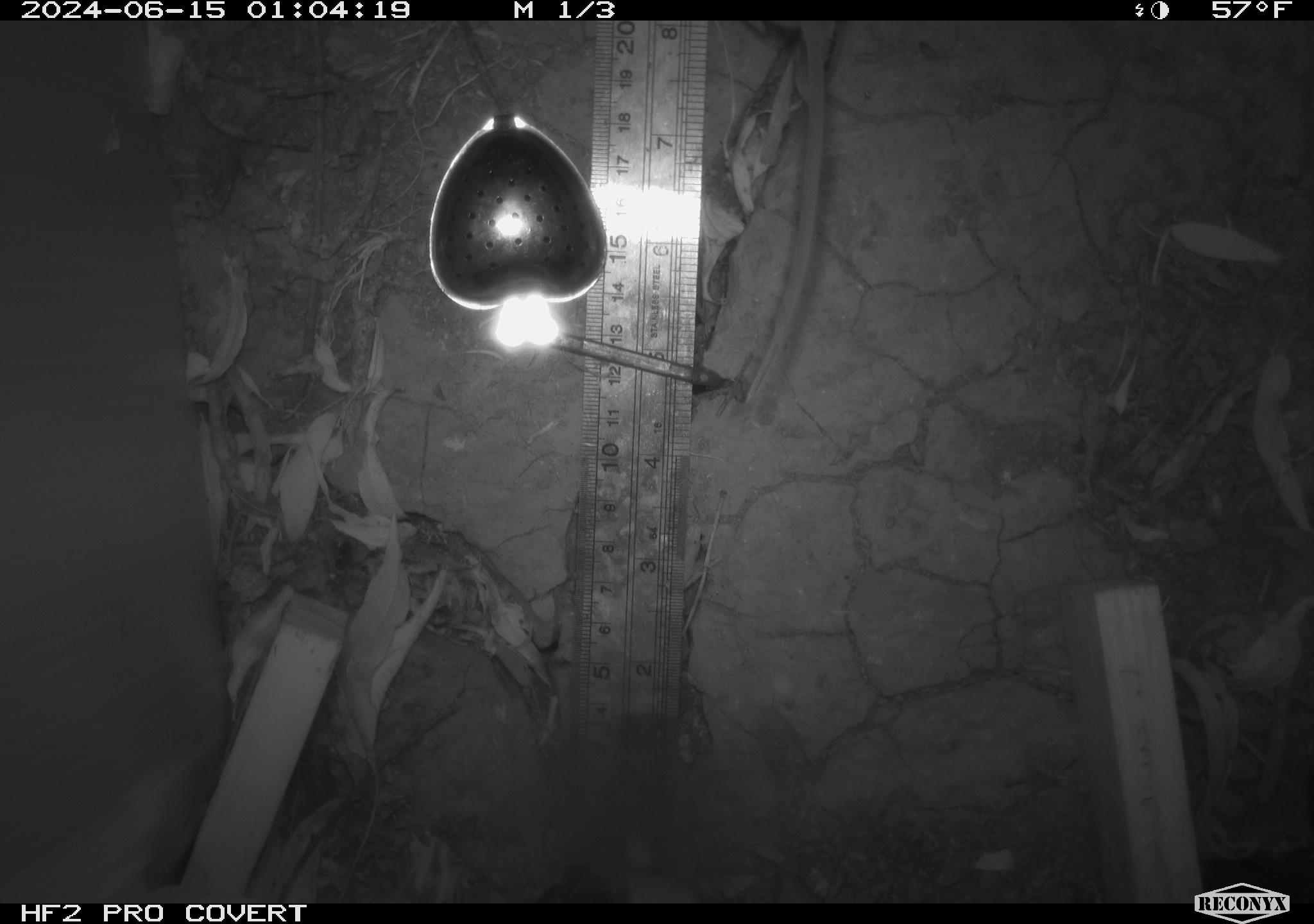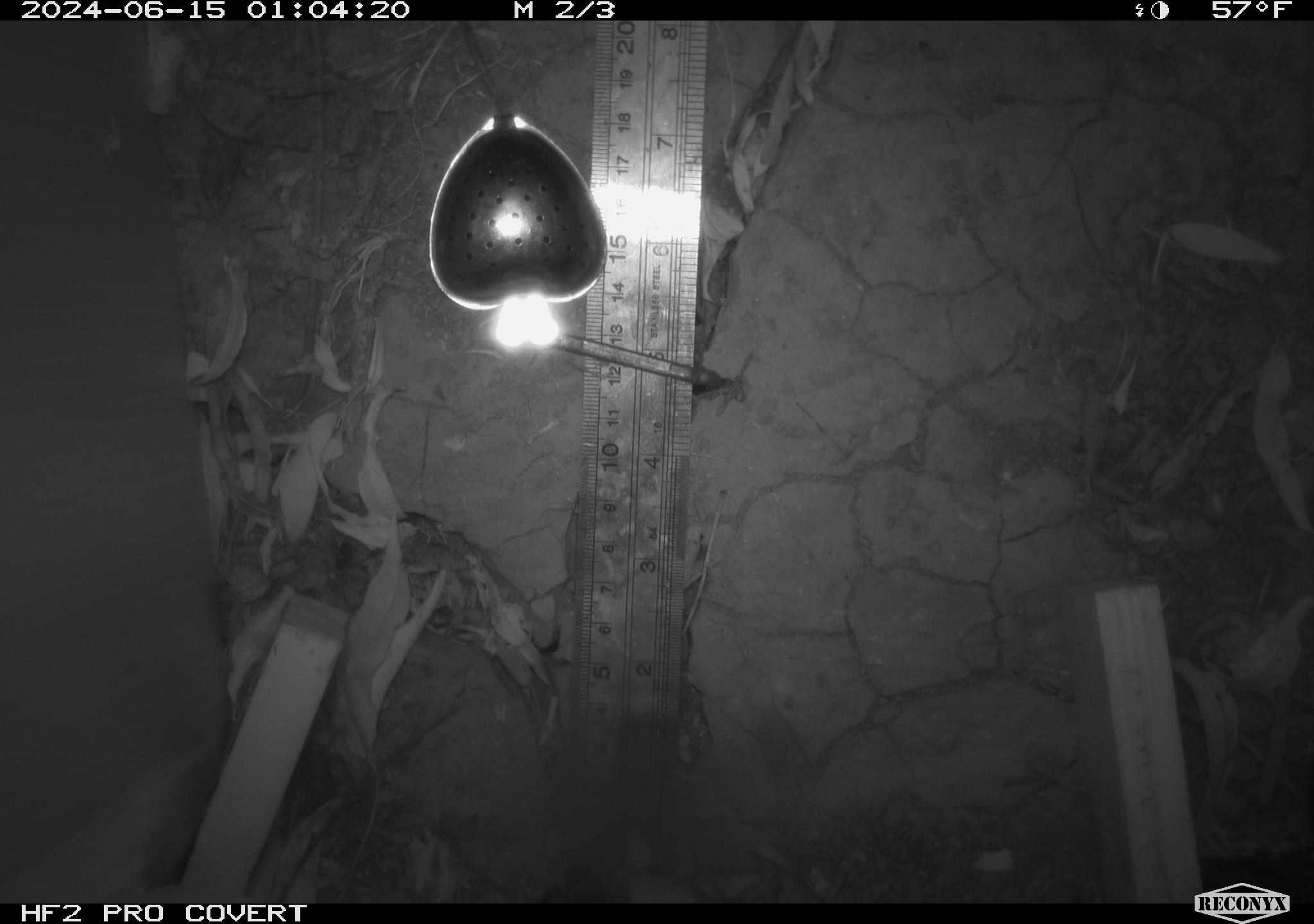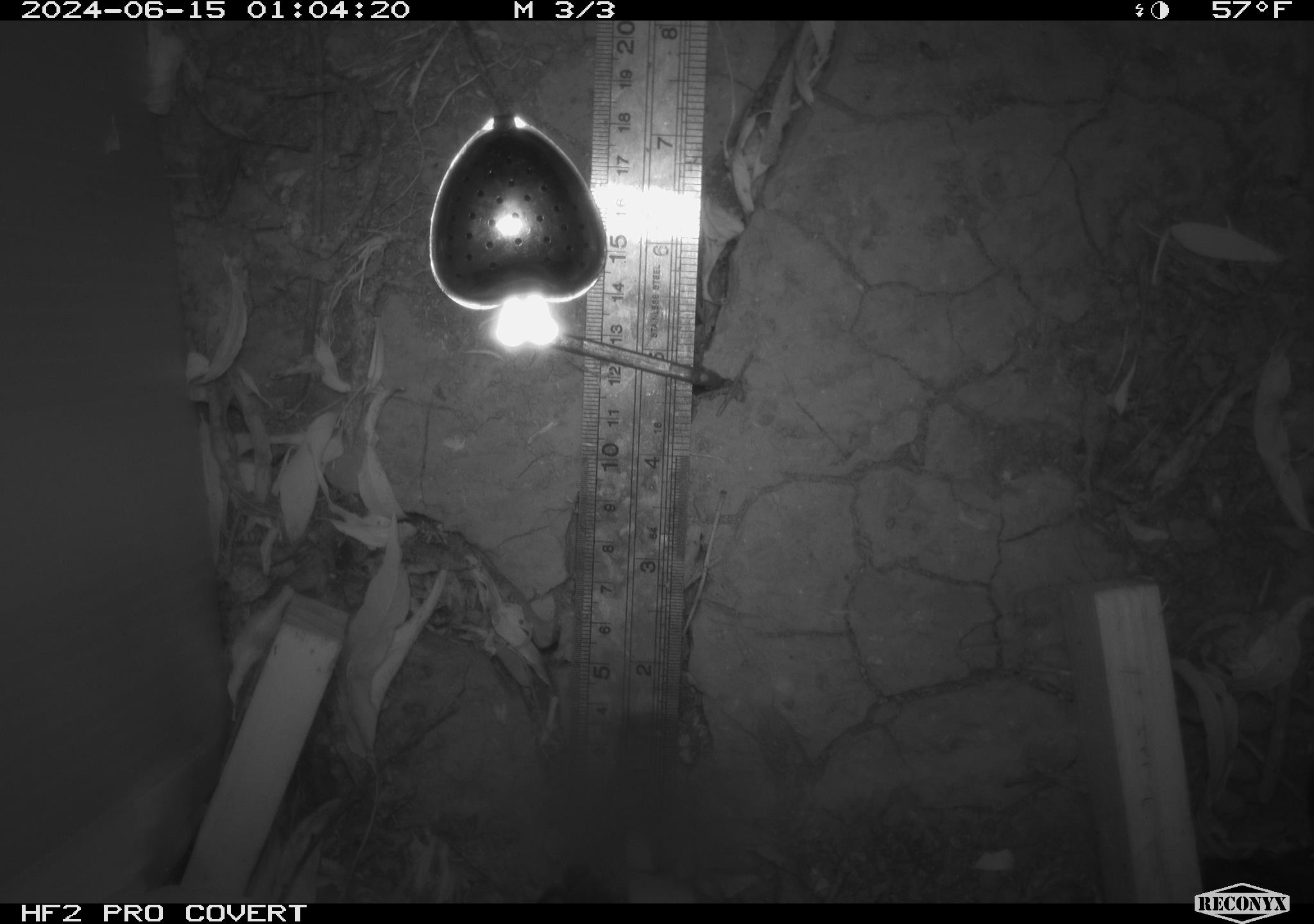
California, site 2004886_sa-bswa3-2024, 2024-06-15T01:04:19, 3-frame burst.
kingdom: Animalia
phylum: Chordata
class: Mammalia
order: Rodentia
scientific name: Rodentia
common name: mouse species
Mouse species (Rodentia).